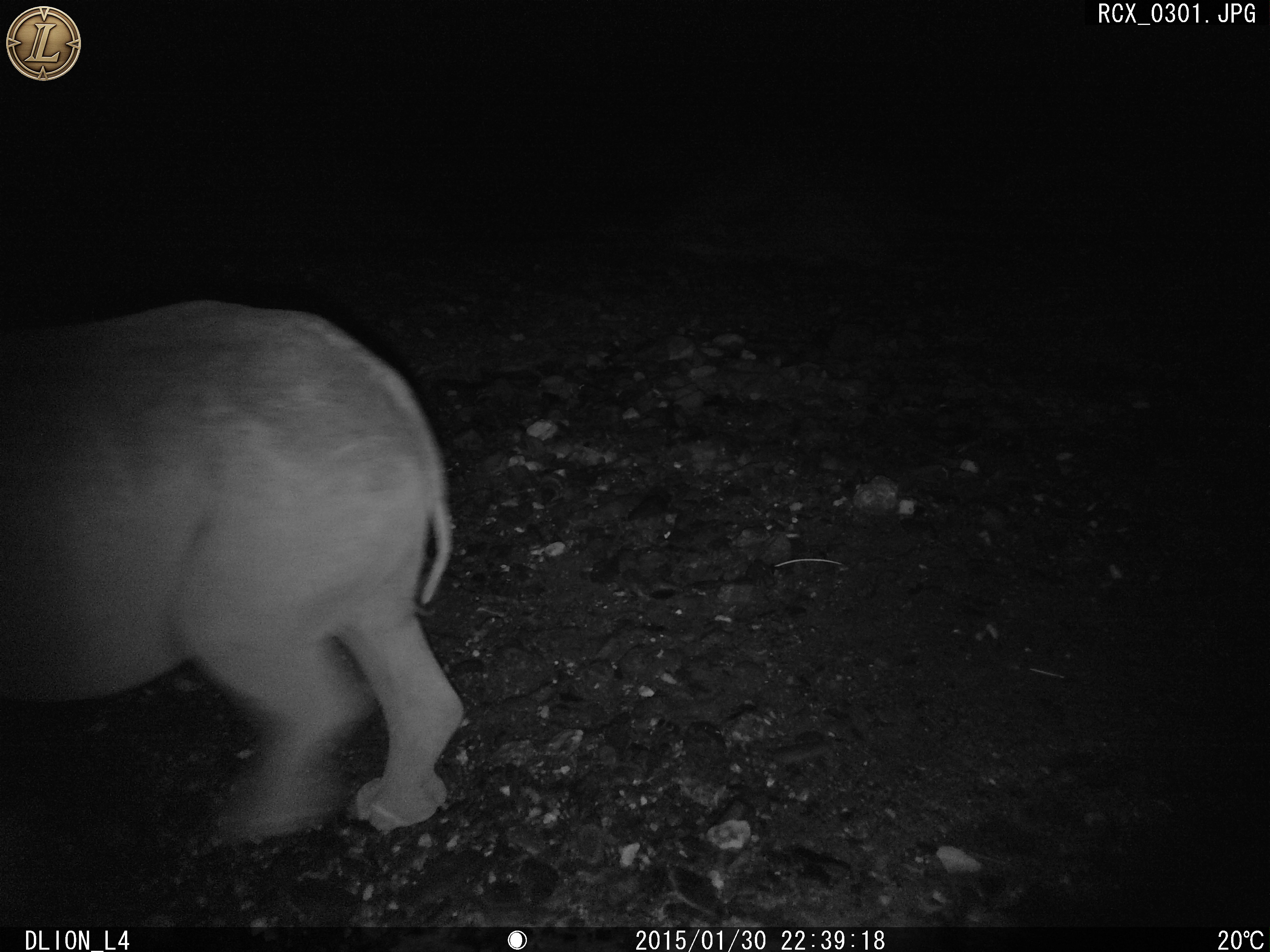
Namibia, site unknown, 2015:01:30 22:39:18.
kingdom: Animalia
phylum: Chordata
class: Mammalia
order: Perissodactyla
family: Rhinocerotidae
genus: Diceros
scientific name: Diceros bicornis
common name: black rhinoceros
Diceros bicornis (black rhinoceros).